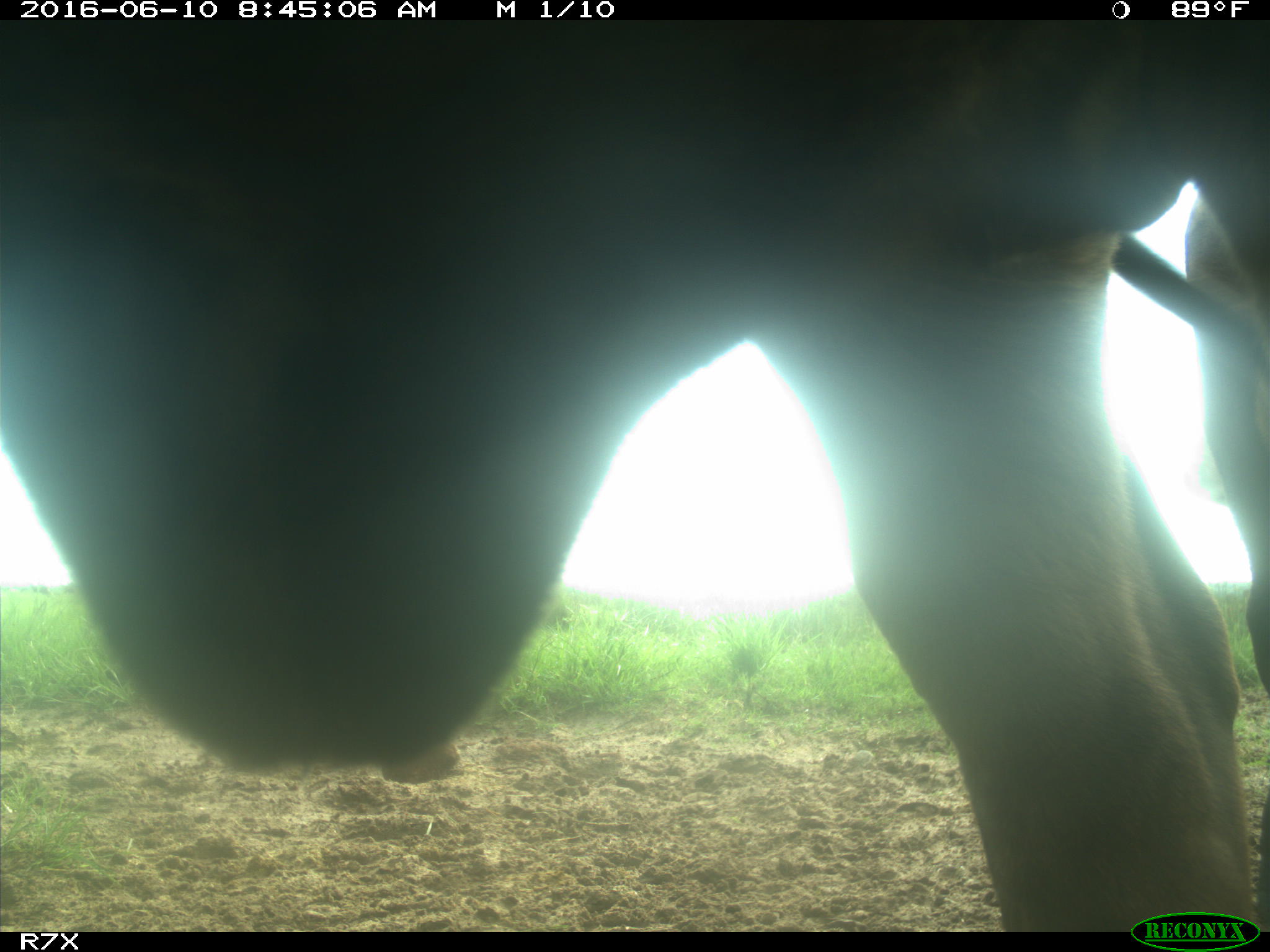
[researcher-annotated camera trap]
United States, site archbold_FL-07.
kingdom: Animalia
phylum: Chordata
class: Mammalia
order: Artiodactyla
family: Bovidae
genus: Bos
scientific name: Bos taurus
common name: domestic cow